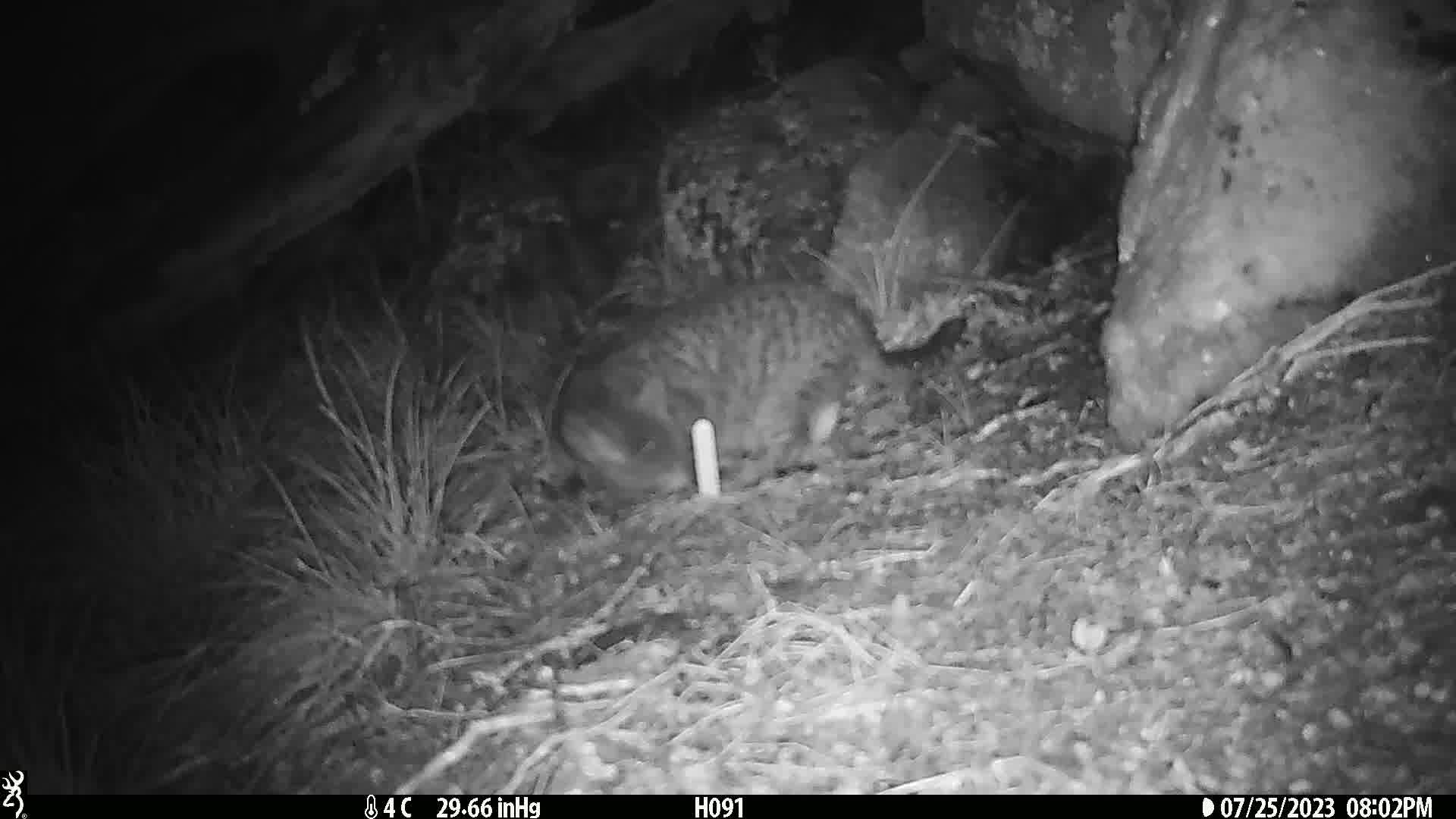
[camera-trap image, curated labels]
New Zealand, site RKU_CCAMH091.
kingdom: Animalia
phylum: Chordata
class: Mammalia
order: Carnivora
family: Felidae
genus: Felis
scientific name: Felis catus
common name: domestic cat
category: cat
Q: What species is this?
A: Cat (domestic cat) (Felis catus).